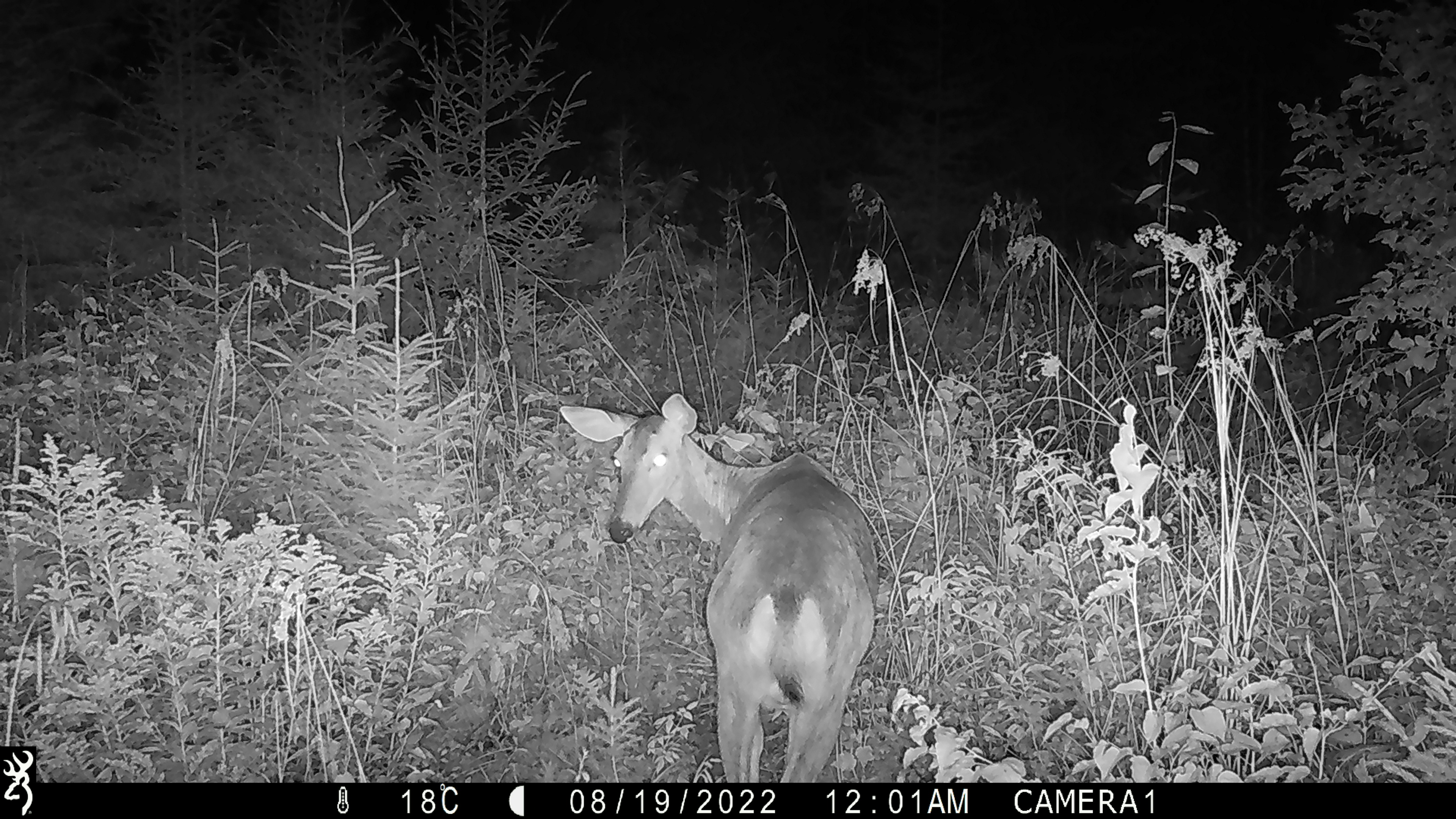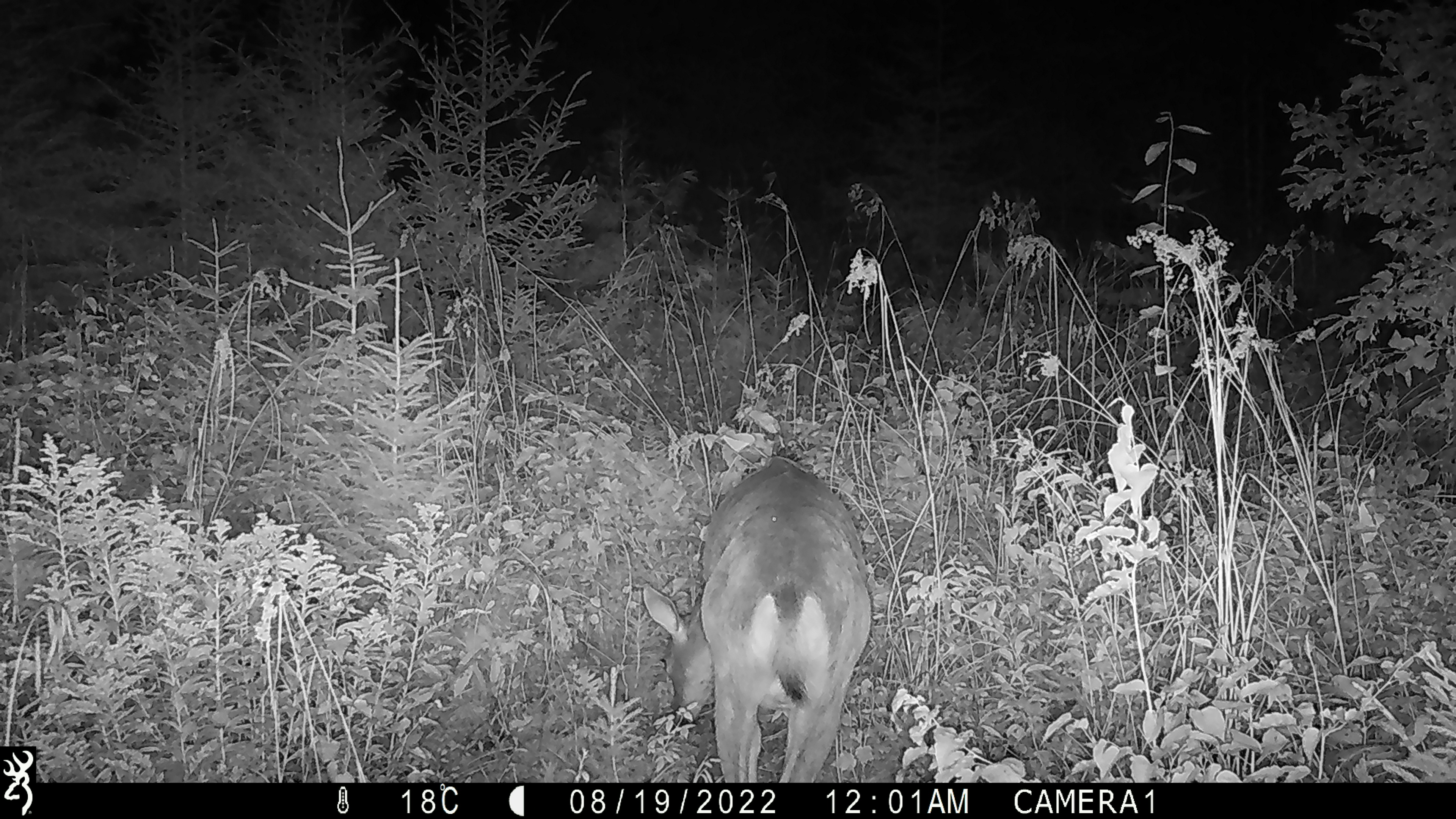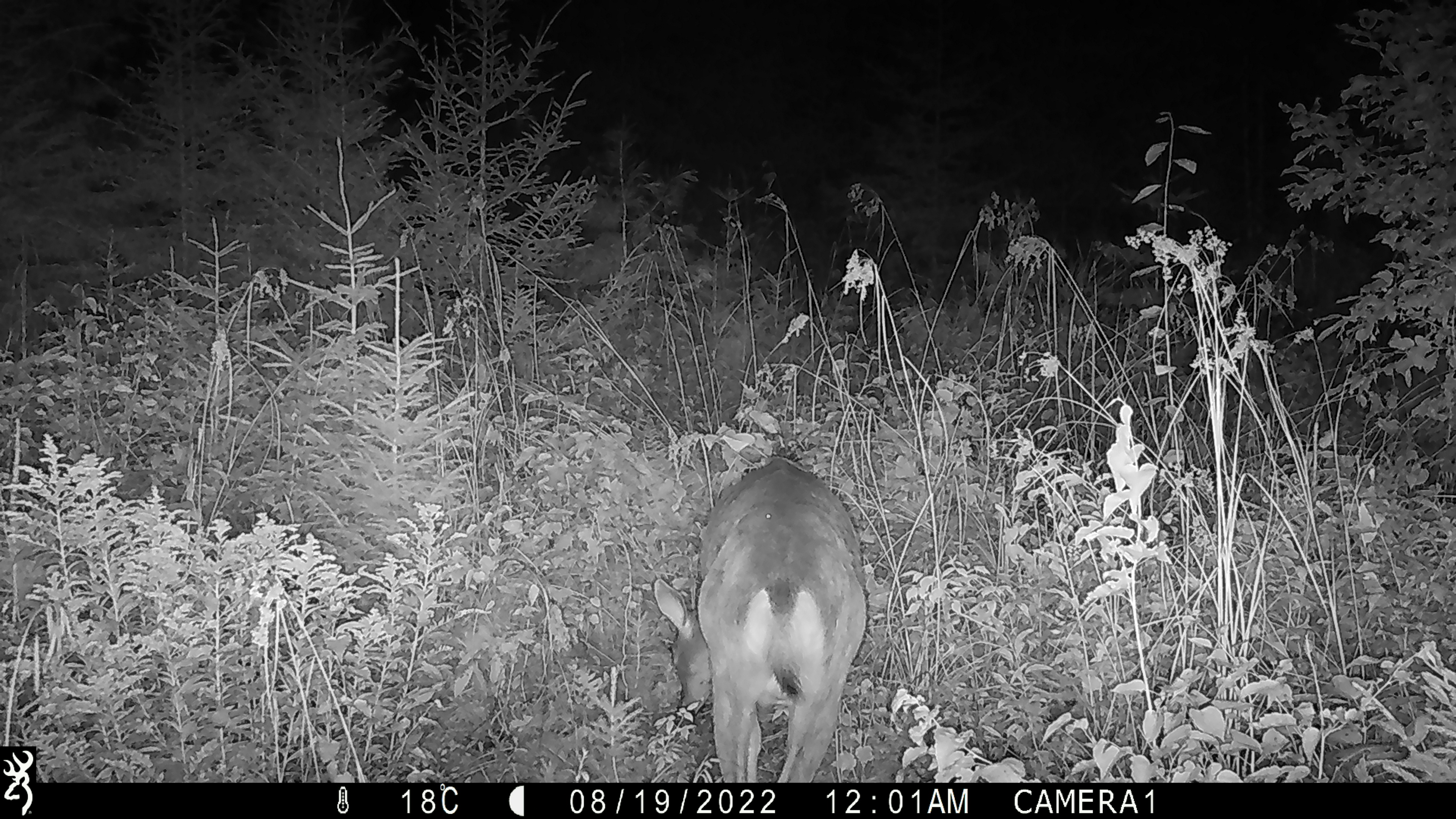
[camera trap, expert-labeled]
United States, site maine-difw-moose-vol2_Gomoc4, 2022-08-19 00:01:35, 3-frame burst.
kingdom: Animalia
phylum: Chordata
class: Mammalia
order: Artiodactyla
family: Cervidae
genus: Odocoileus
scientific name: Odocoileus virginianus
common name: white-tailed deer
White-tailed deer (Odocoileus virginianus).